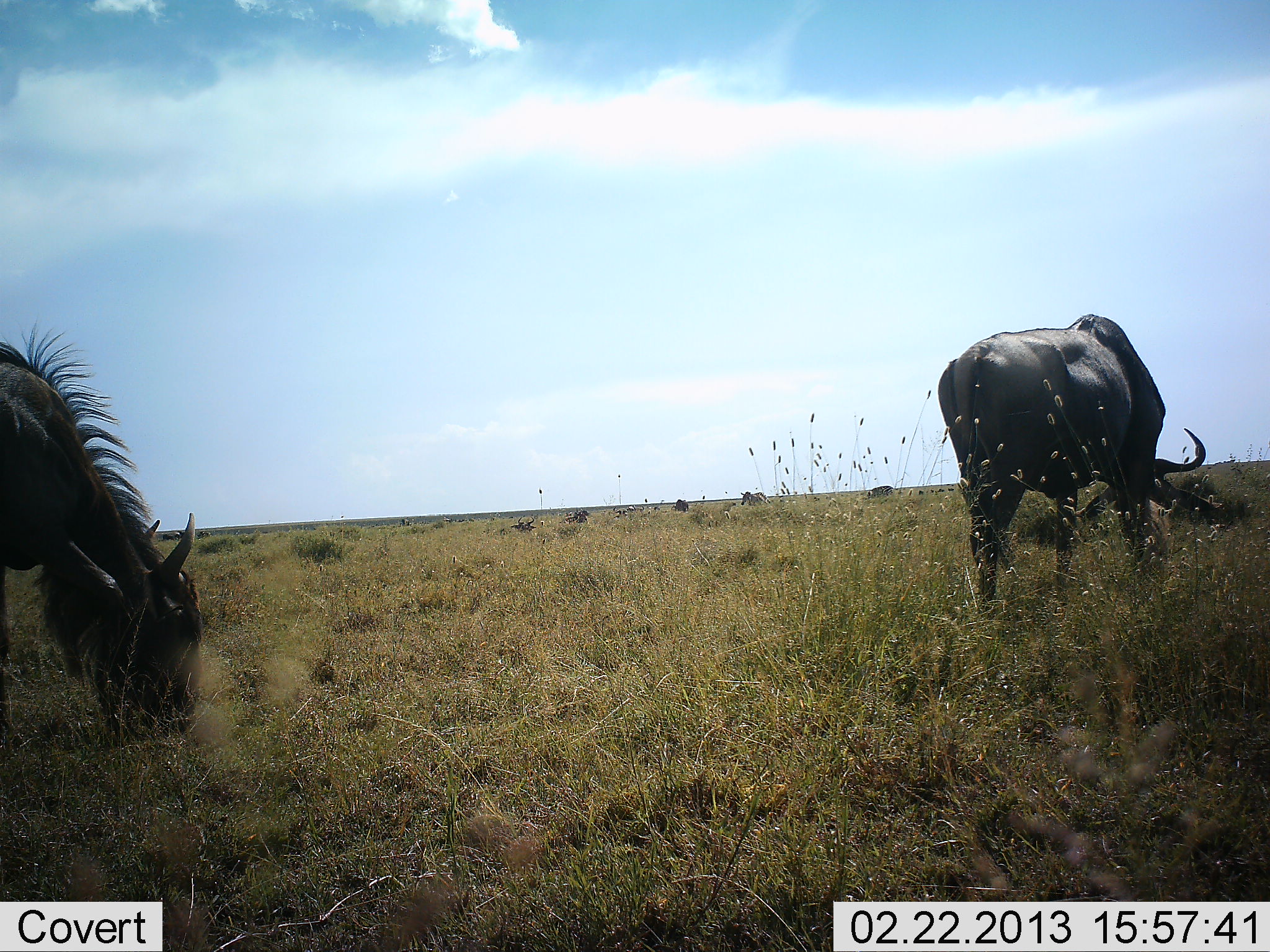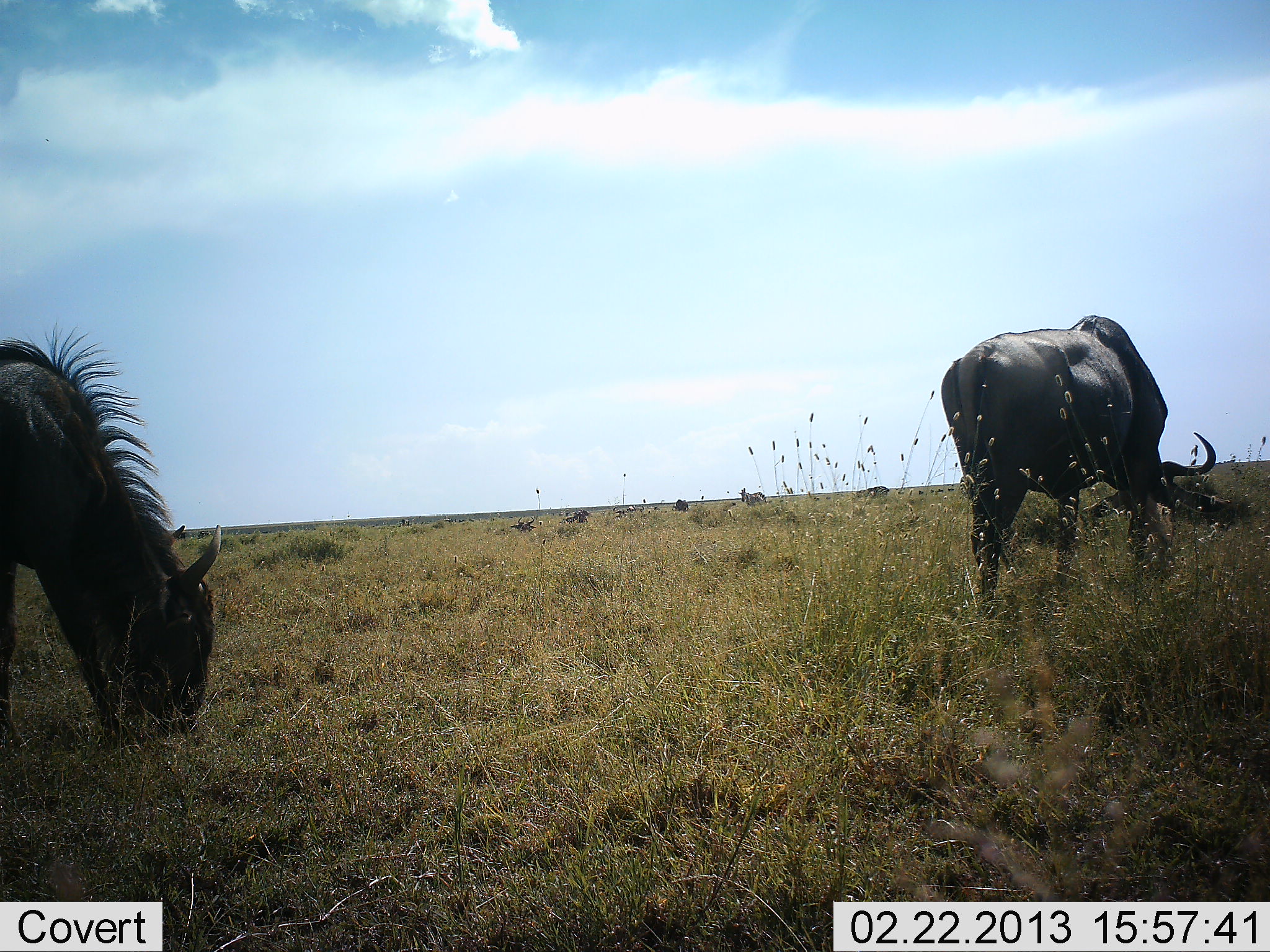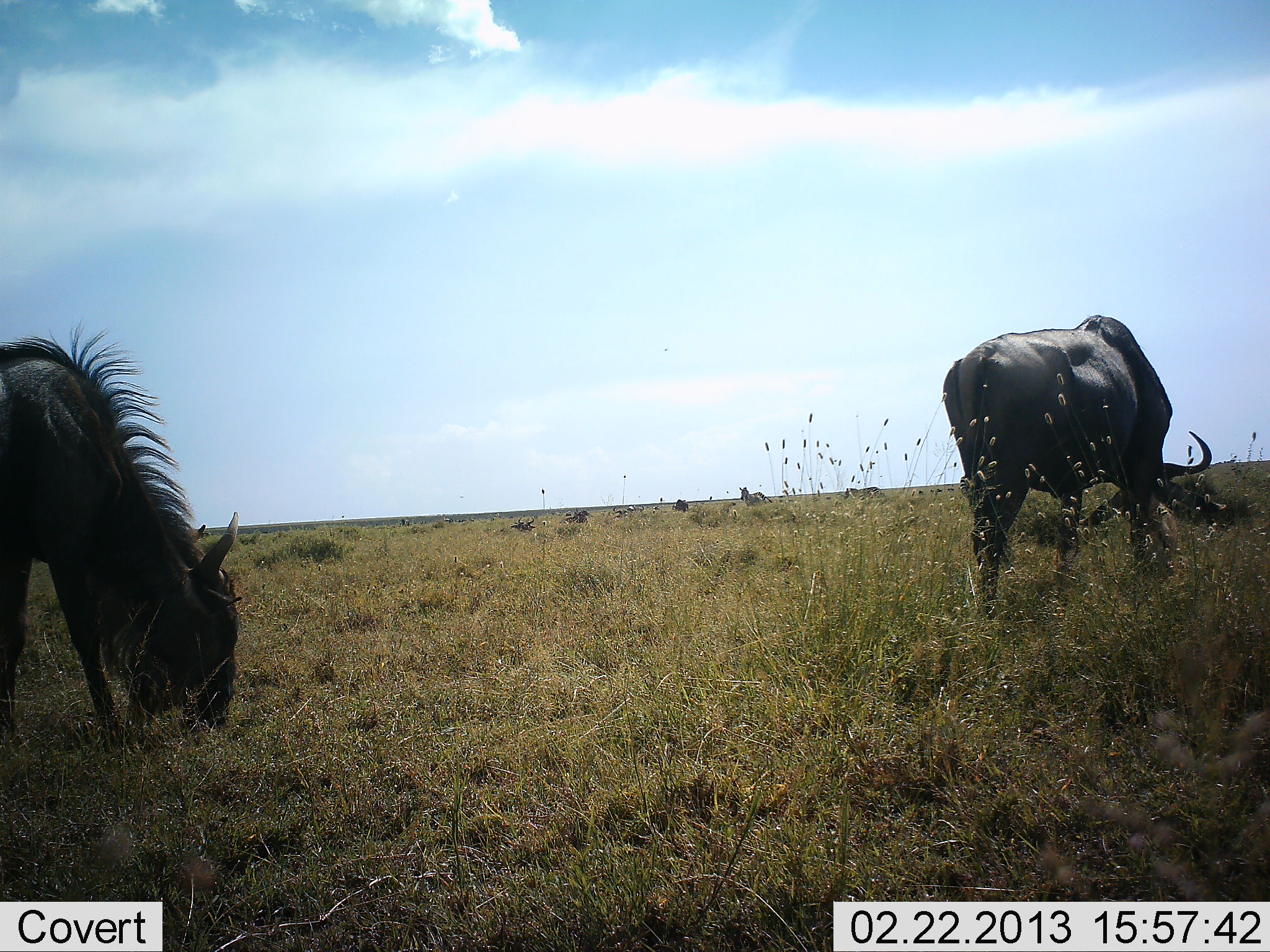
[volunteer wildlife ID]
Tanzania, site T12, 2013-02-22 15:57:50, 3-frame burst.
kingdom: Animalia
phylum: Chordata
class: Mammalia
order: Artiodactyla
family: Bovidae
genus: Connochaetes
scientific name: Connochaetes taurinus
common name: blue wildebeest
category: wildebeest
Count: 2.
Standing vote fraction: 28%.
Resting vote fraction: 8%.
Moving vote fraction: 13%.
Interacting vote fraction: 0%.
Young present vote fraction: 0%.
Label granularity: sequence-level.